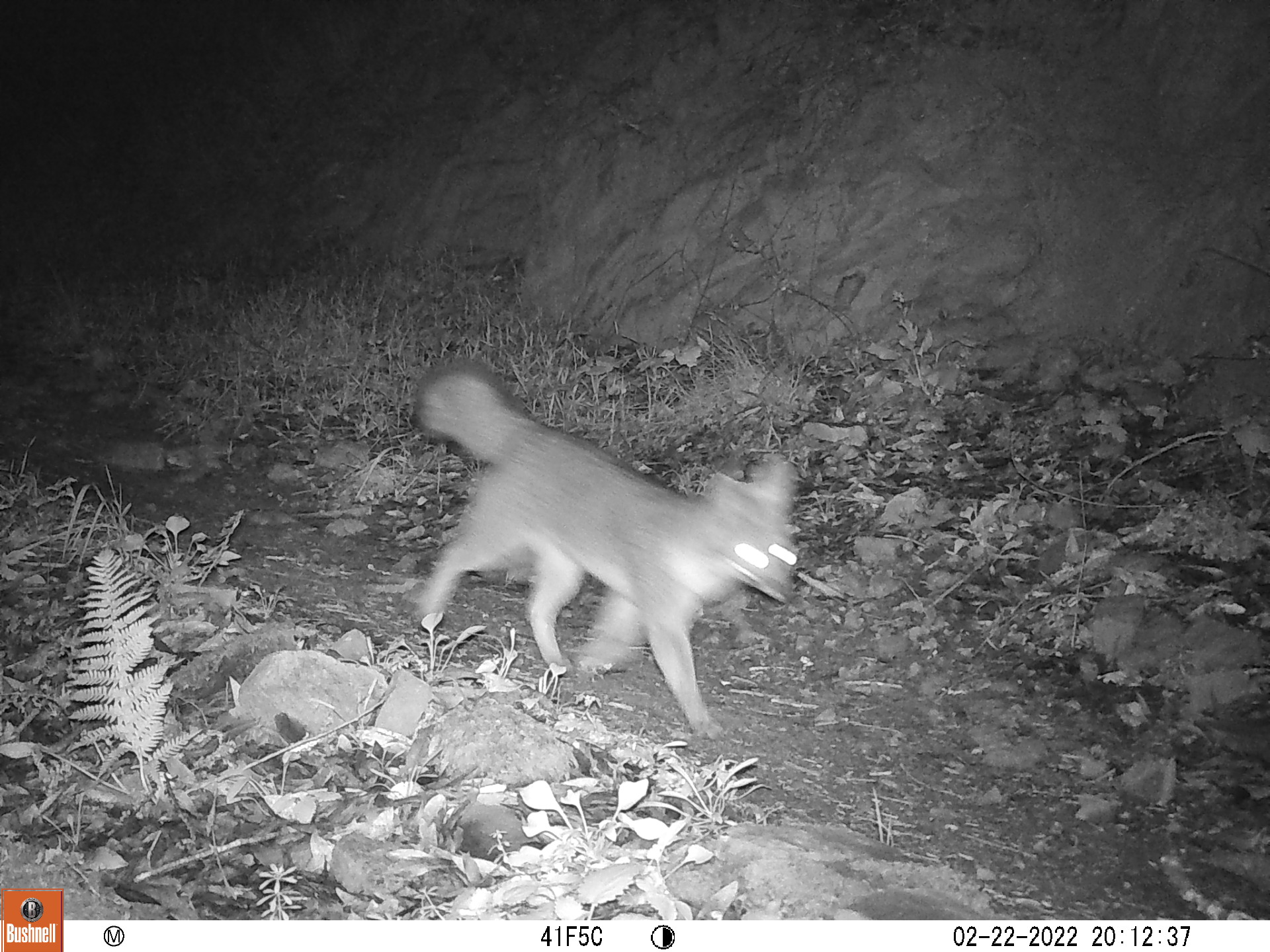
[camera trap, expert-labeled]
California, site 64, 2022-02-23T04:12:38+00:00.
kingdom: Animalia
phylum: Chordata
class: Mammalia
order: Carnivora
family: Canidae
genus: Urocyon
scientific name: Urocyon cinereoargenteus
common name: gray fox